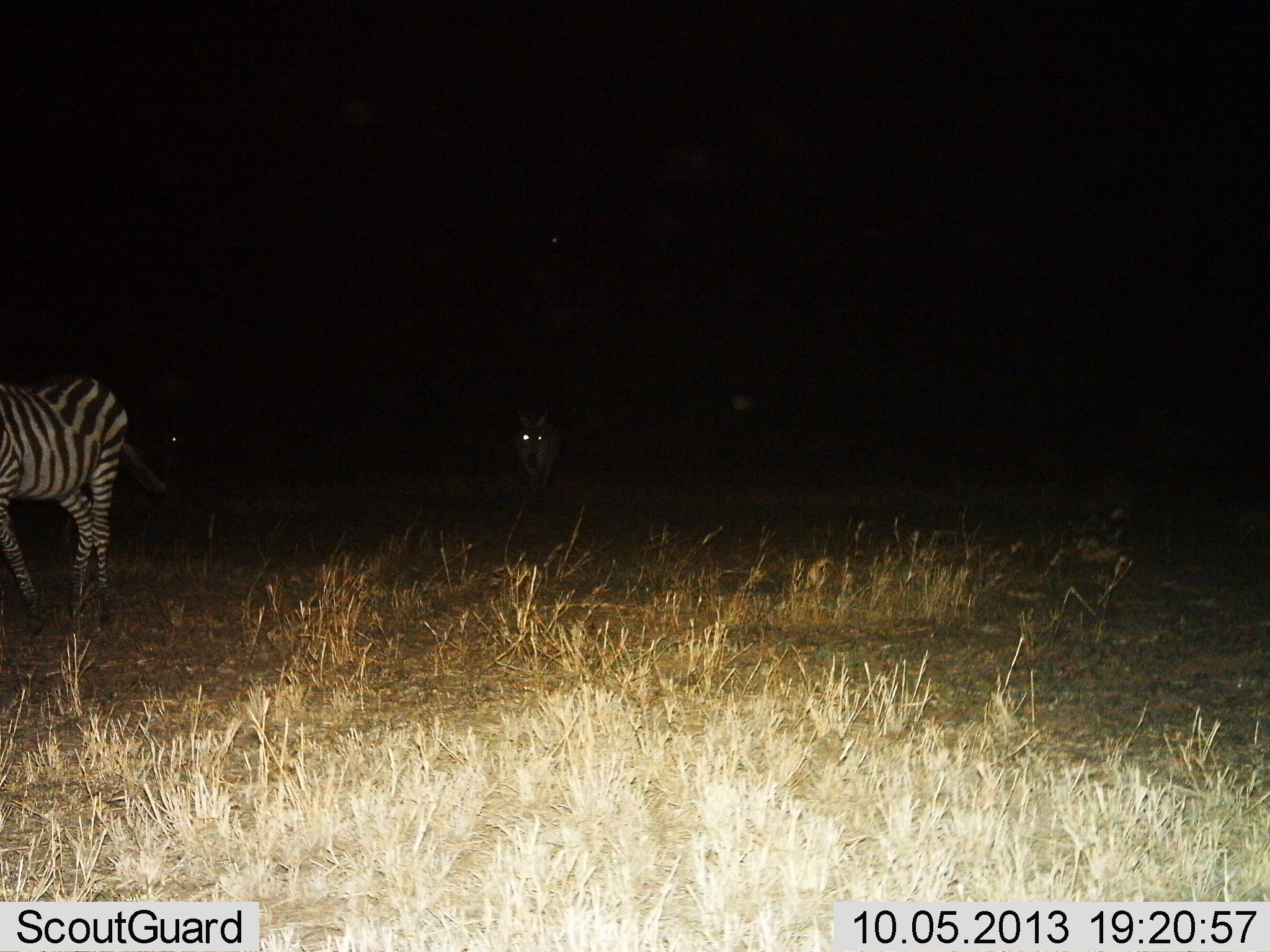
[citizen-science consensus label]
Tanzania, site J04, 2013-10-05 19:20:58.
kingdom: Animalia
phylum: Chordata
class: Mammalia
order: Perissodactyla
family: Equidae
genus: Equus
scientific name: Equus quagga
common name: plains zebra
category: zebra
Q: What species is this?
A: Zebra (plains zebra) (Equus quagga).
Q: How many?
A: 2.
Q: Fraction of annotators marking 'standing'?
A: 59%.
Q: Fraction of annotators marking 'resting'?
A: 3%.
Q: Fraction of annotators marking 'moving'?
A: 48%.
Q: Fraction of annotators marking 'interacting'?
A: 3%.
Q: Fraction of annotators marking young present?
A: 0%.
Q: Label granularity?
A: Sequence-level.